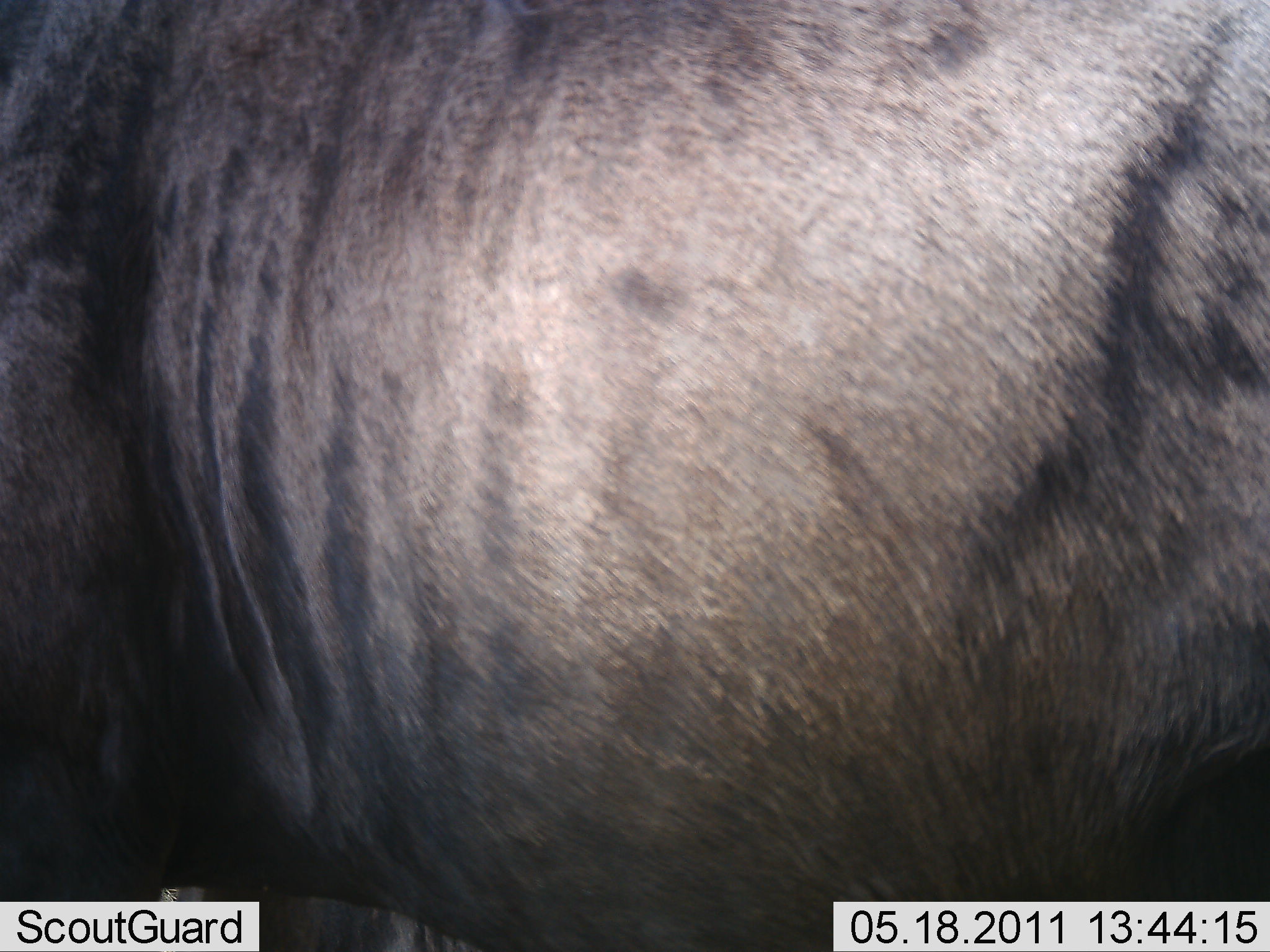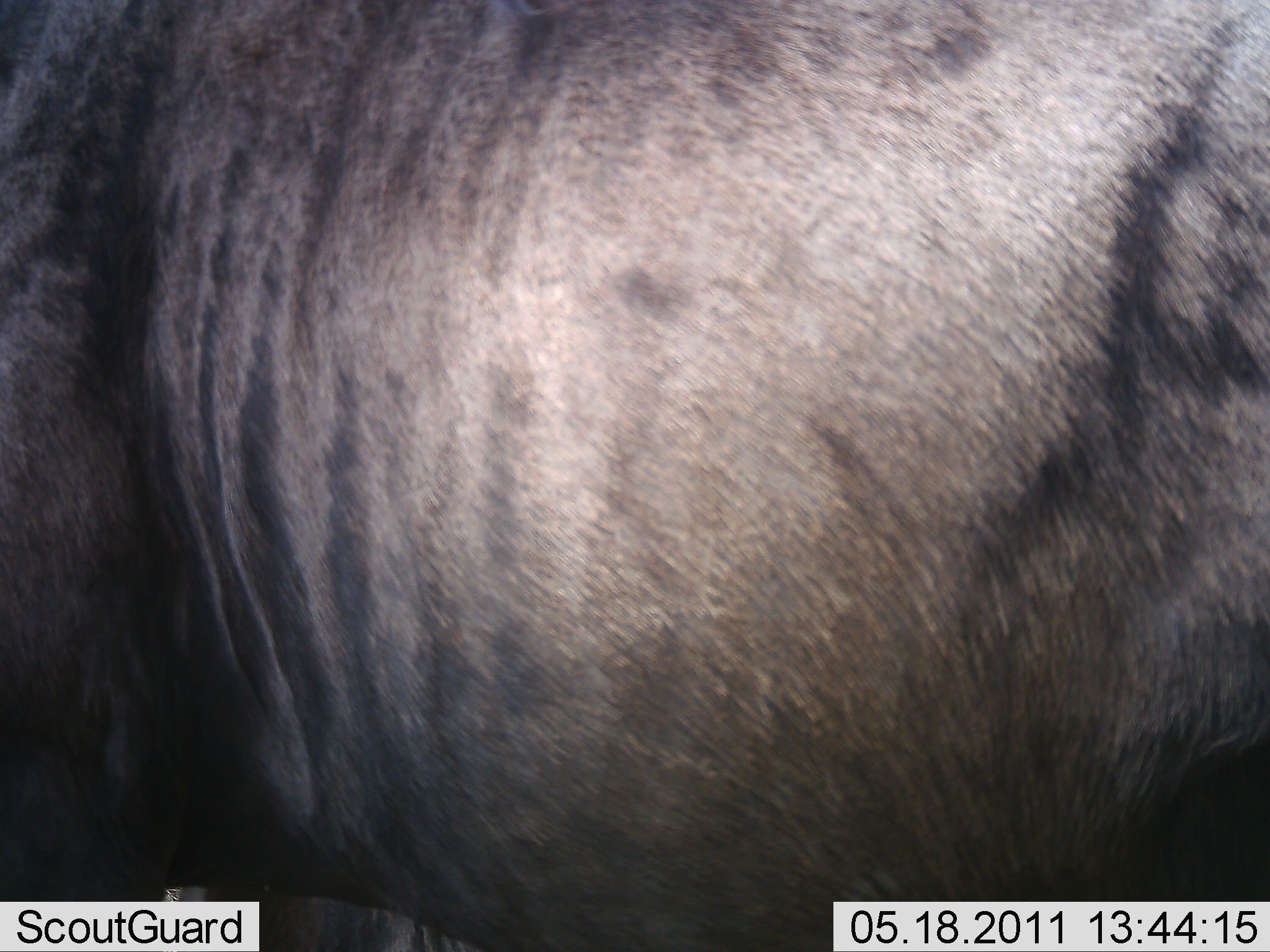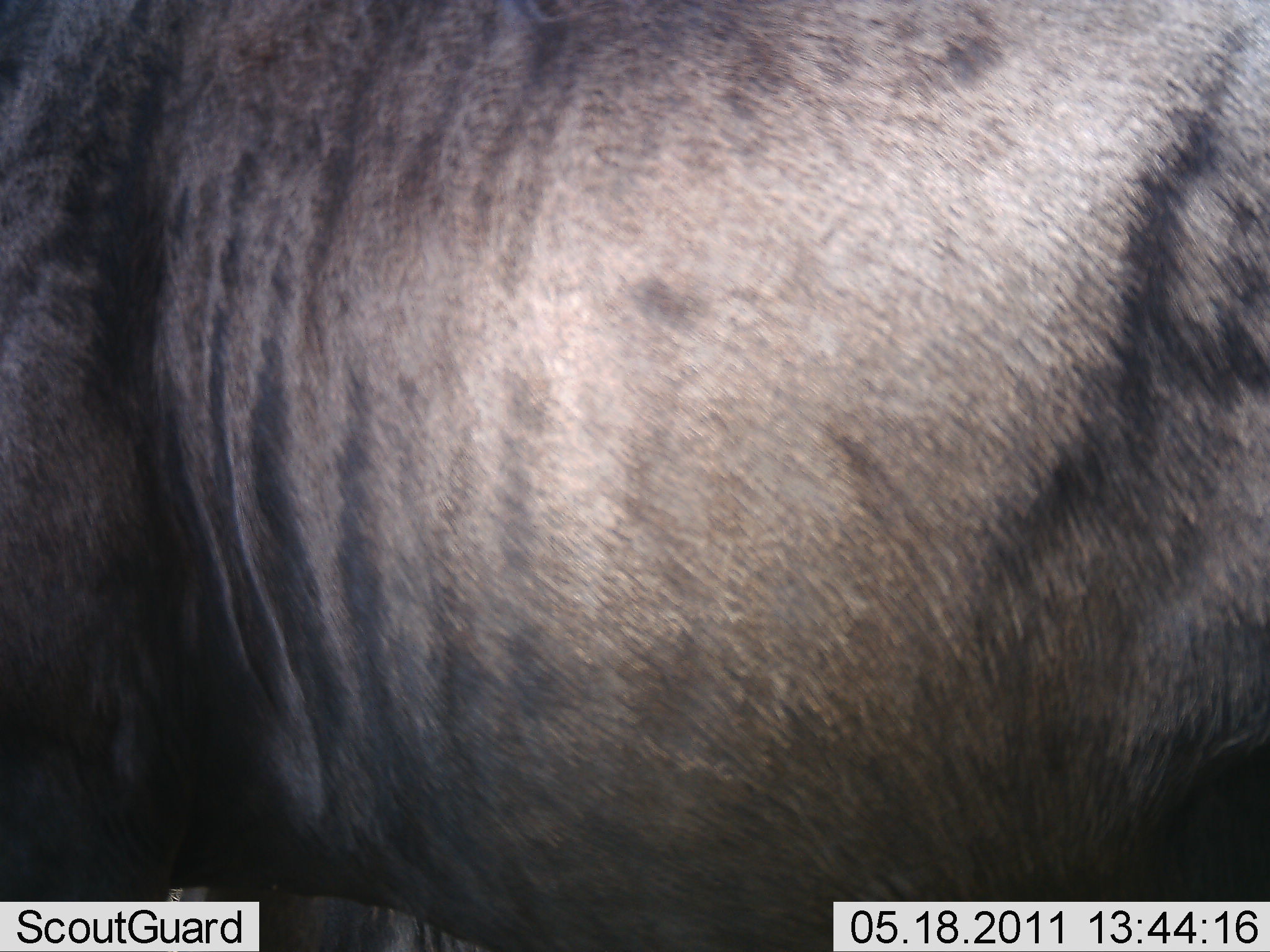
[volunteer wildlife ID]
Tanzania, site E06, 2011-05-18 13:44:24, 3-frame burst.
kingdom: Animalia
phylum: Chordata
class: Mammalia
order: Artiodactyla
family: Bovidae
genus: Connochaetes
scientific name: Connochaetes taurinus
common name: blue wildebeest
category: wildebeest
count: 1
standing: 91%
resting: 0%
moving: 9%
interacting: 0%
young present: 0%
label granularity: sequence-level